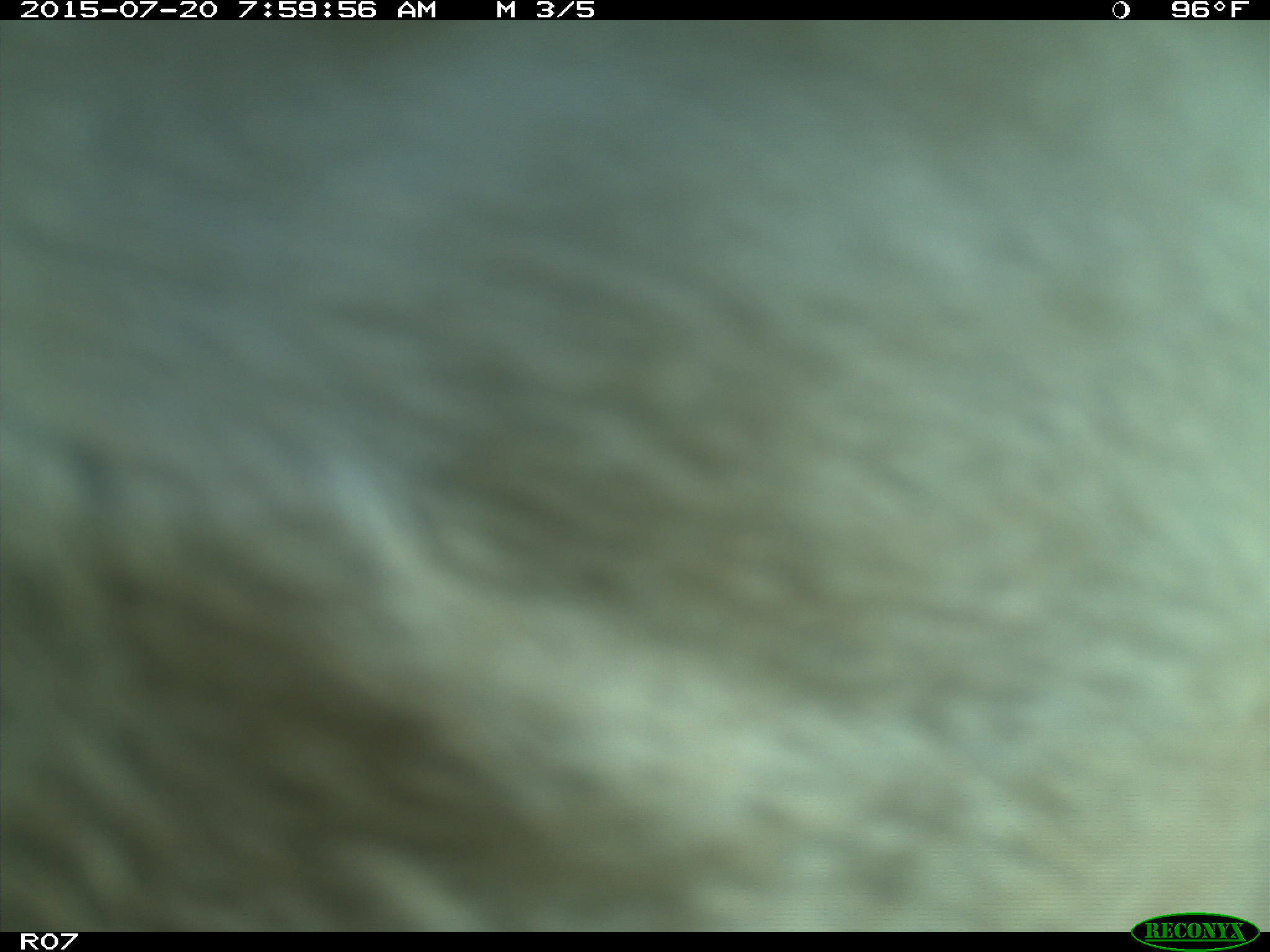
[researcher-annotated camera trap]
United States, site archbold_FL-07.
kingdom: Animalia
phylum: Chordata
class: Mammalia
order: Artiodactyla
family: Bovidae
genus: Bos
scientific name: Bos taurus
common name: domestic cow